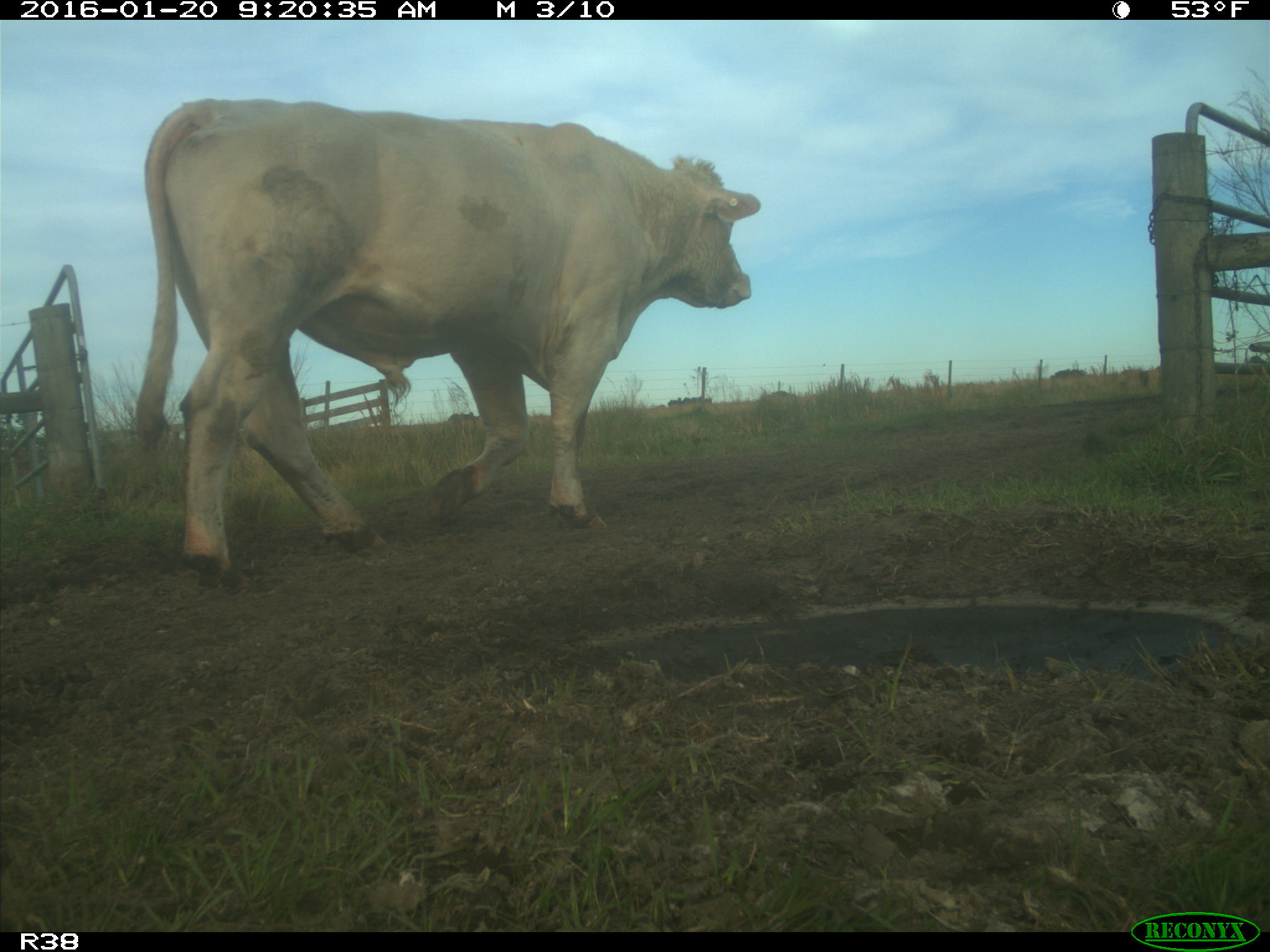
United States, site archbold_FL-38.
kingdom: Animalia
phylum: Chordata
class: Mammalia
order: Artiodactyla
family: Bovidae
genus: Bos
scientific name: Bos taurus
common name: domestic cow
Bos taurus (domestic cow).